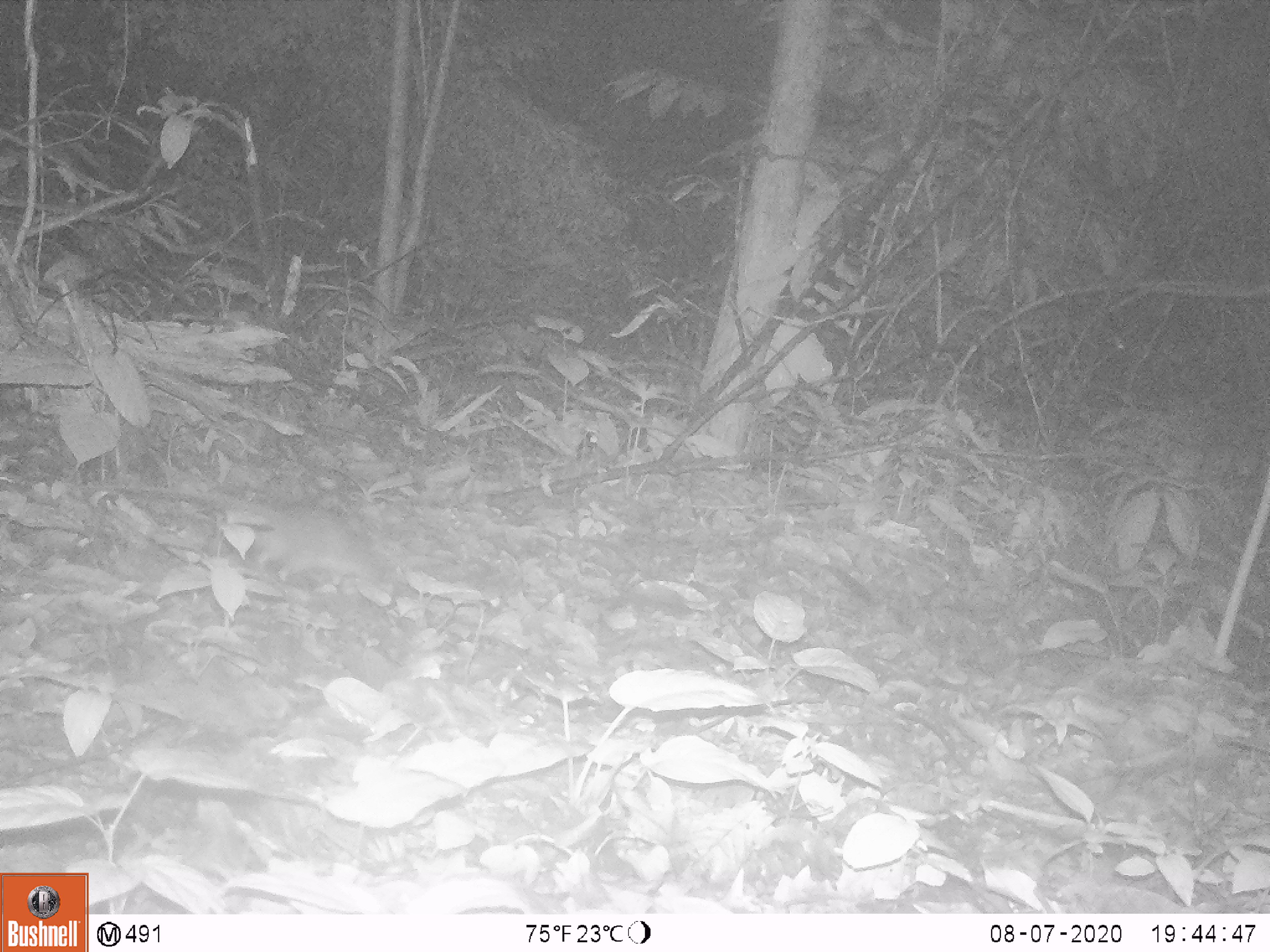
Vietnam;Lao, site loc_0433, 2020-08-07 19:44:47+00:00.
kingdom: Animalia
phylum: Chordata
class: Mammalia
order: Rodentia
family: Muridae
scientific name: Muridae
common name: old-world mice and rats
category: unidentified murid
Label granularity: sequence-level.